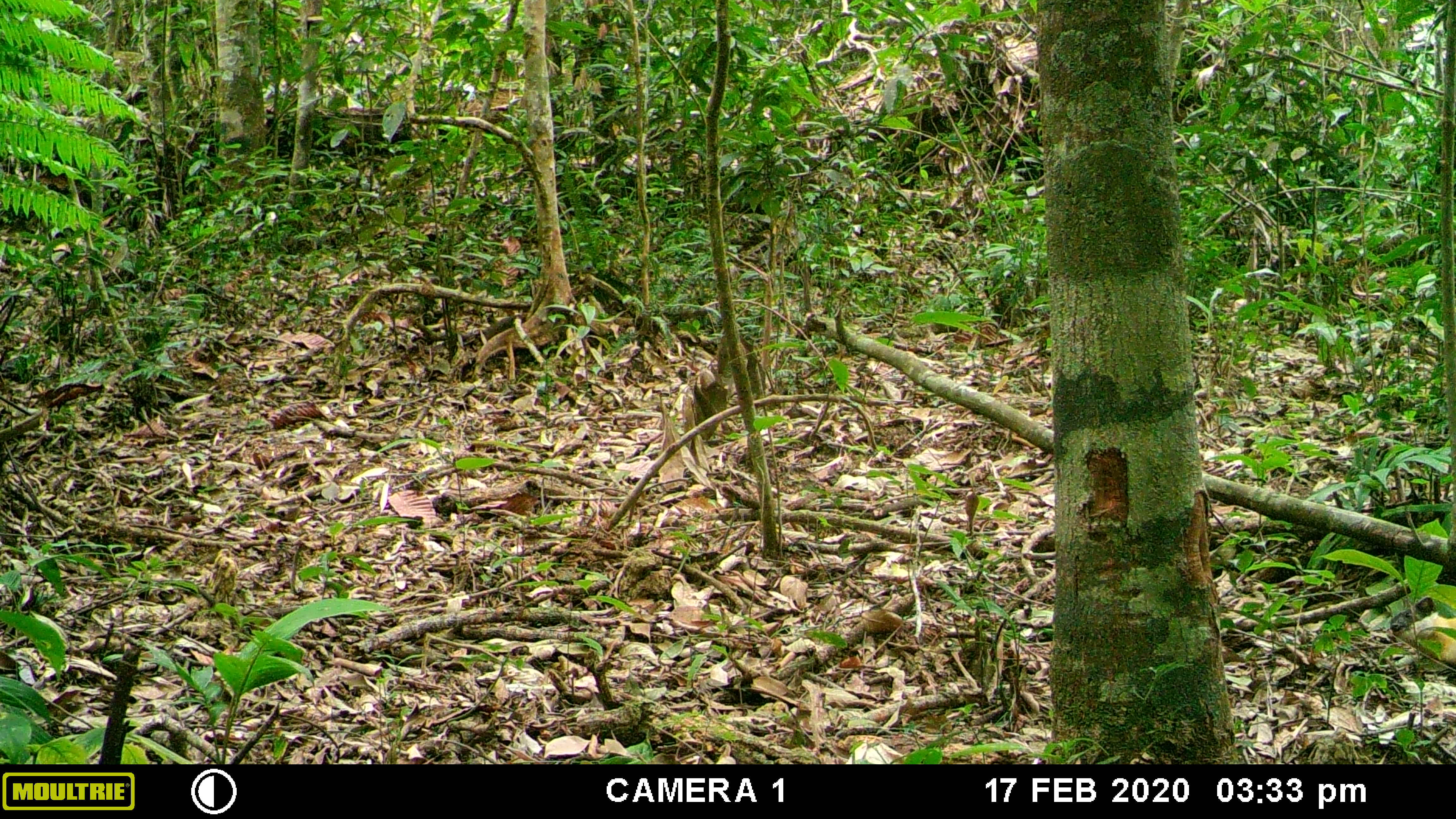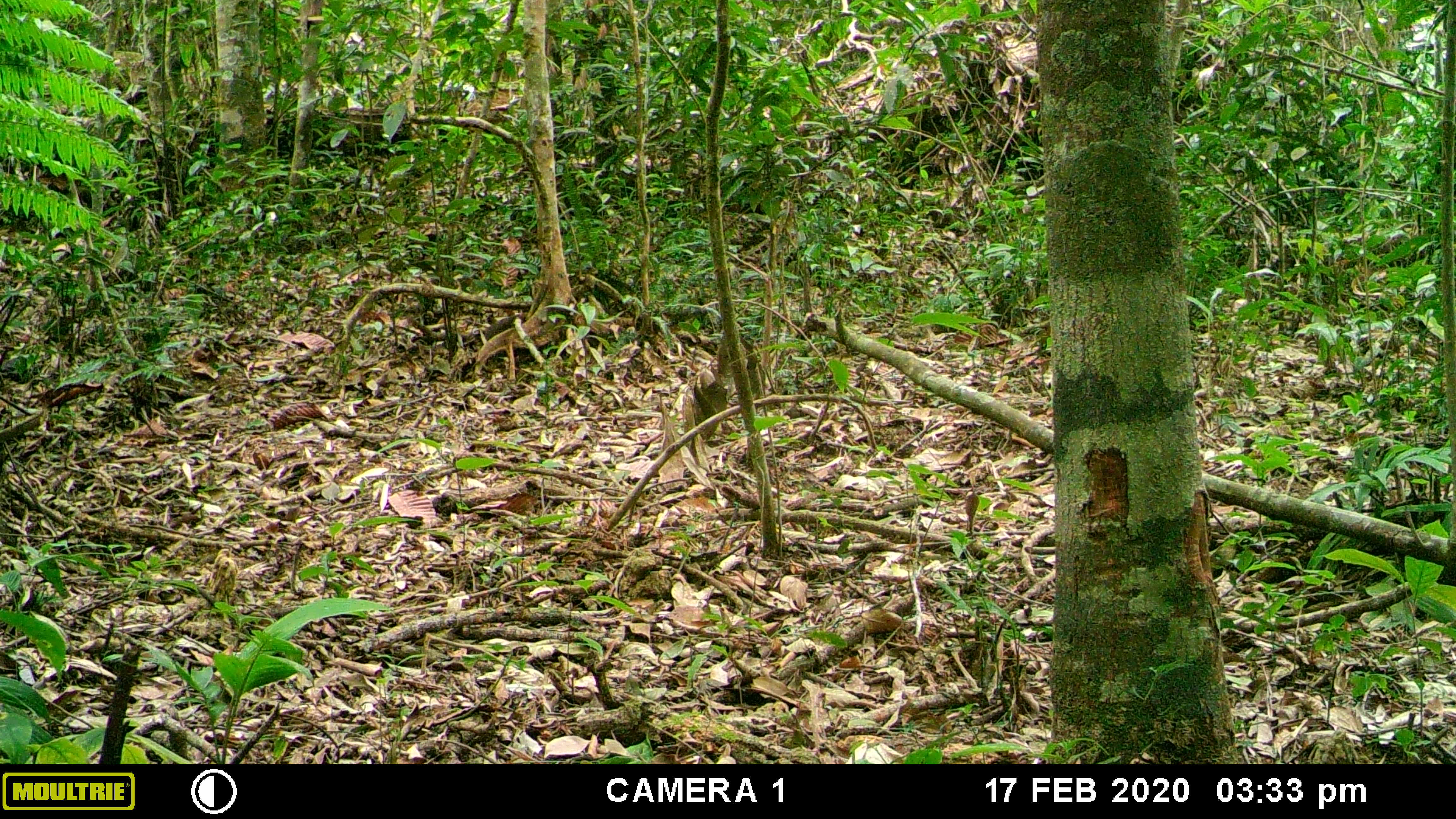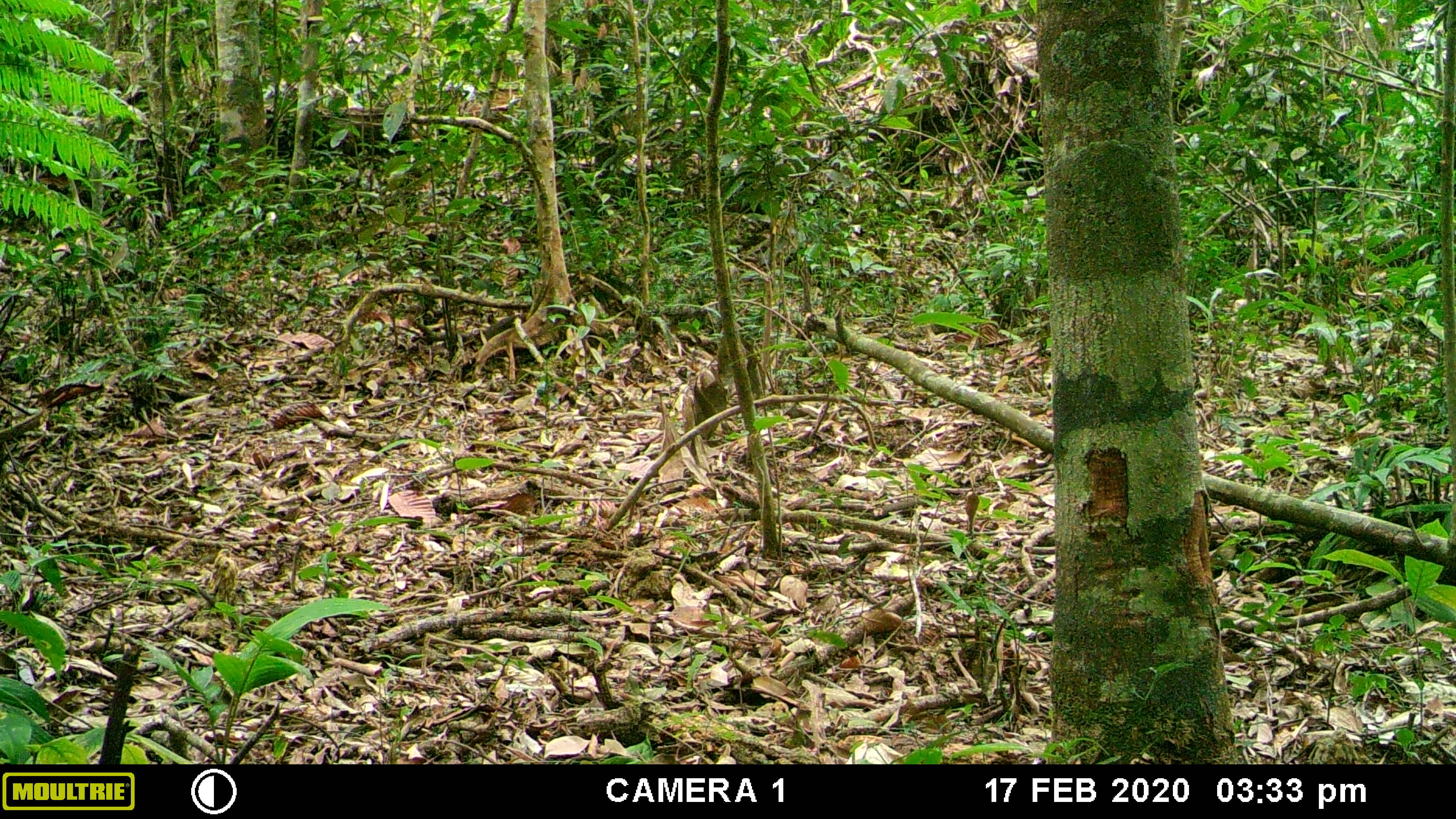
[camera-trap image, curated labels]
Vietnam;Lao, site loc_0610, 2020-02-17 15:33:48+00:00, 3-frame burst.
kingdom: Animalia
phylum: Chordata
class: Mammalia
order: Carnivora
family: Mustelidae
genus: Martes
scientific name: Martes flavigula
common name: yellow-throated marten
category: yellow throated marten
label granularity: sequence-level